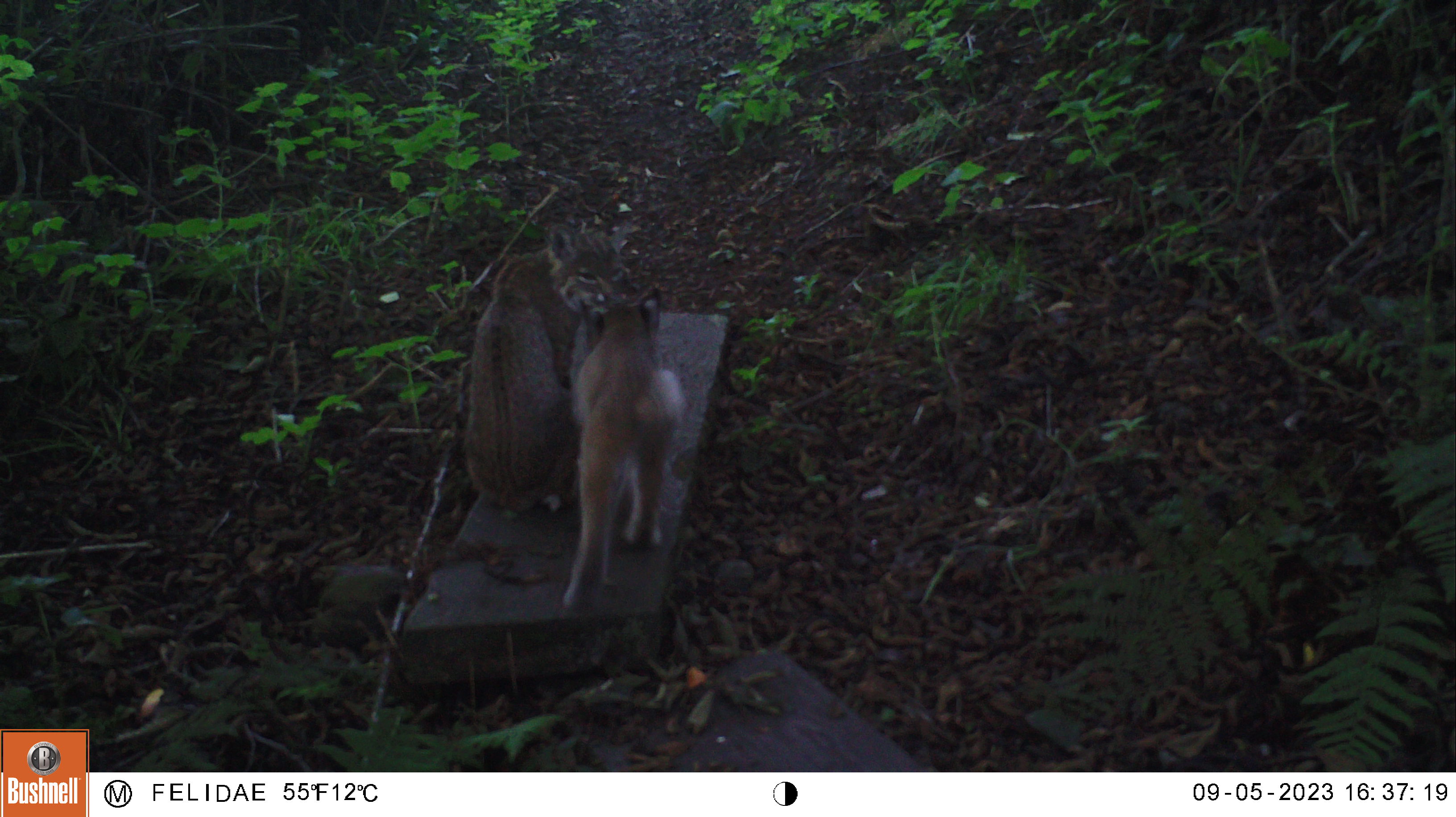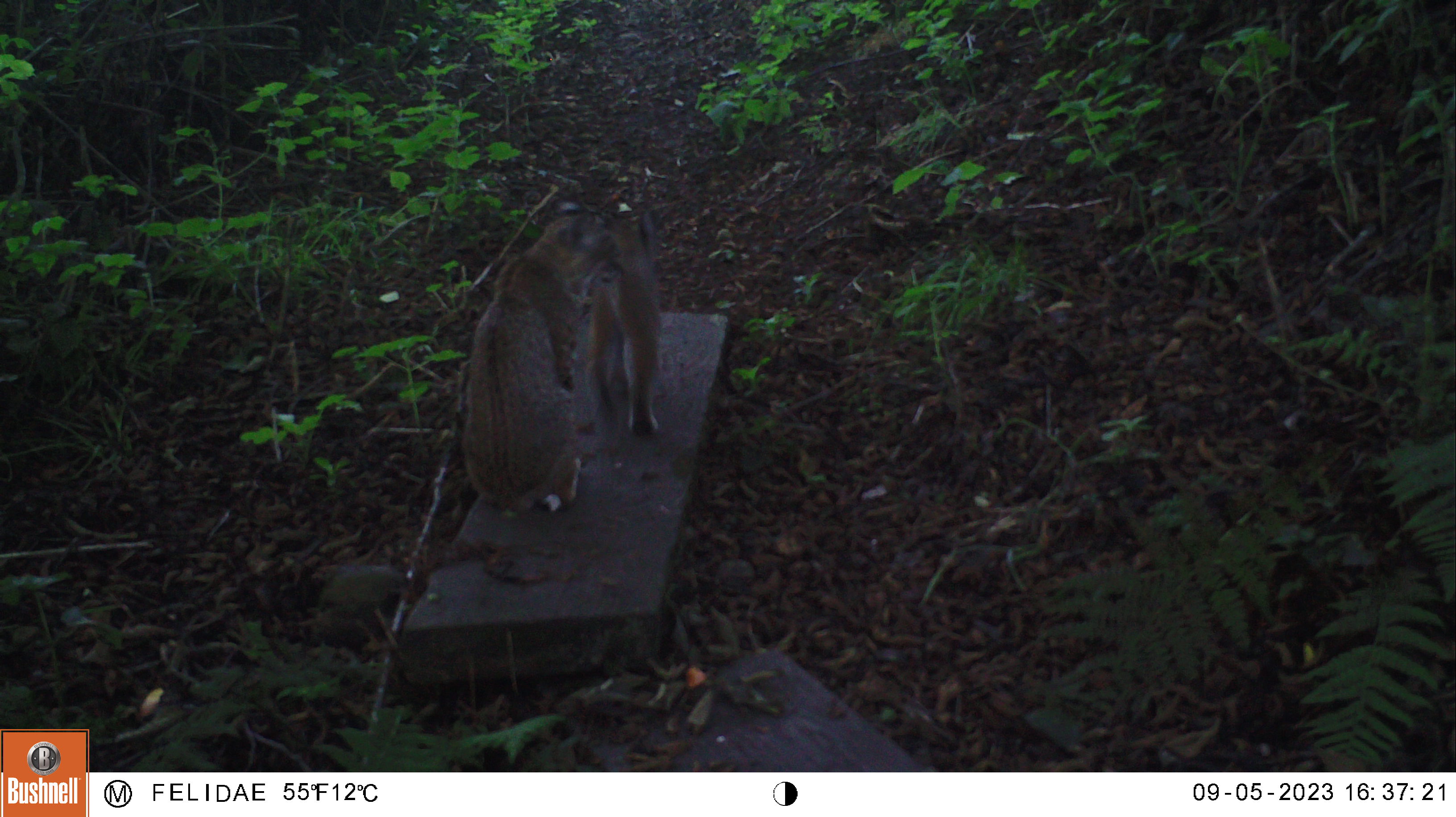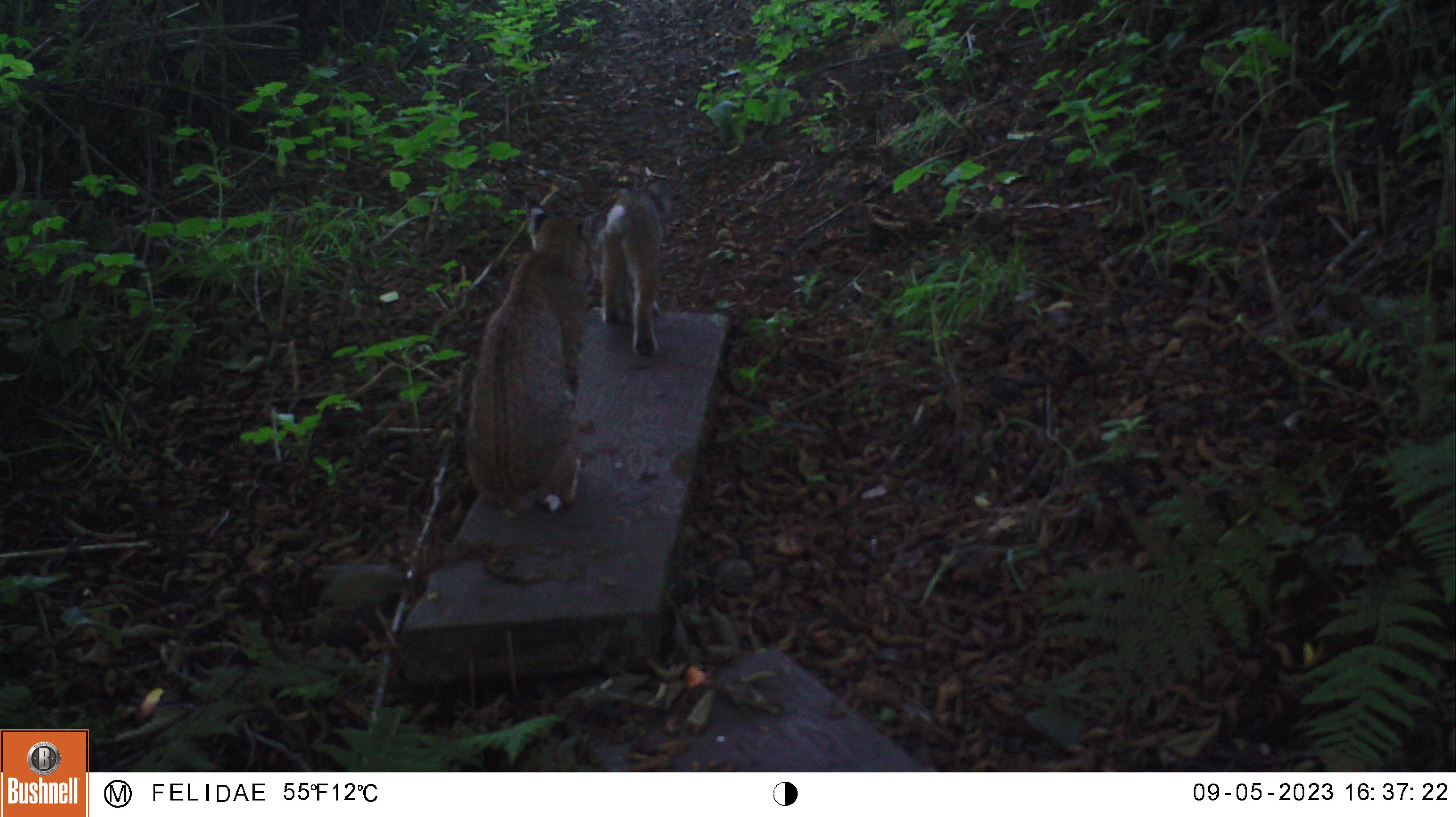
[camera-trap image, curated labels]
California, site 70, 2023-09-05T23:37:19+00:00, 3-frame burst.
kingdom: Animalia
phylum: Chordata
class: Mammalia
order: Carnivora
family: Felidae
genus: Lynx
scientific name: Lynx rufus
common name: bobcat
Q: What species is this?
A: Bobcat (Lynx rufus).